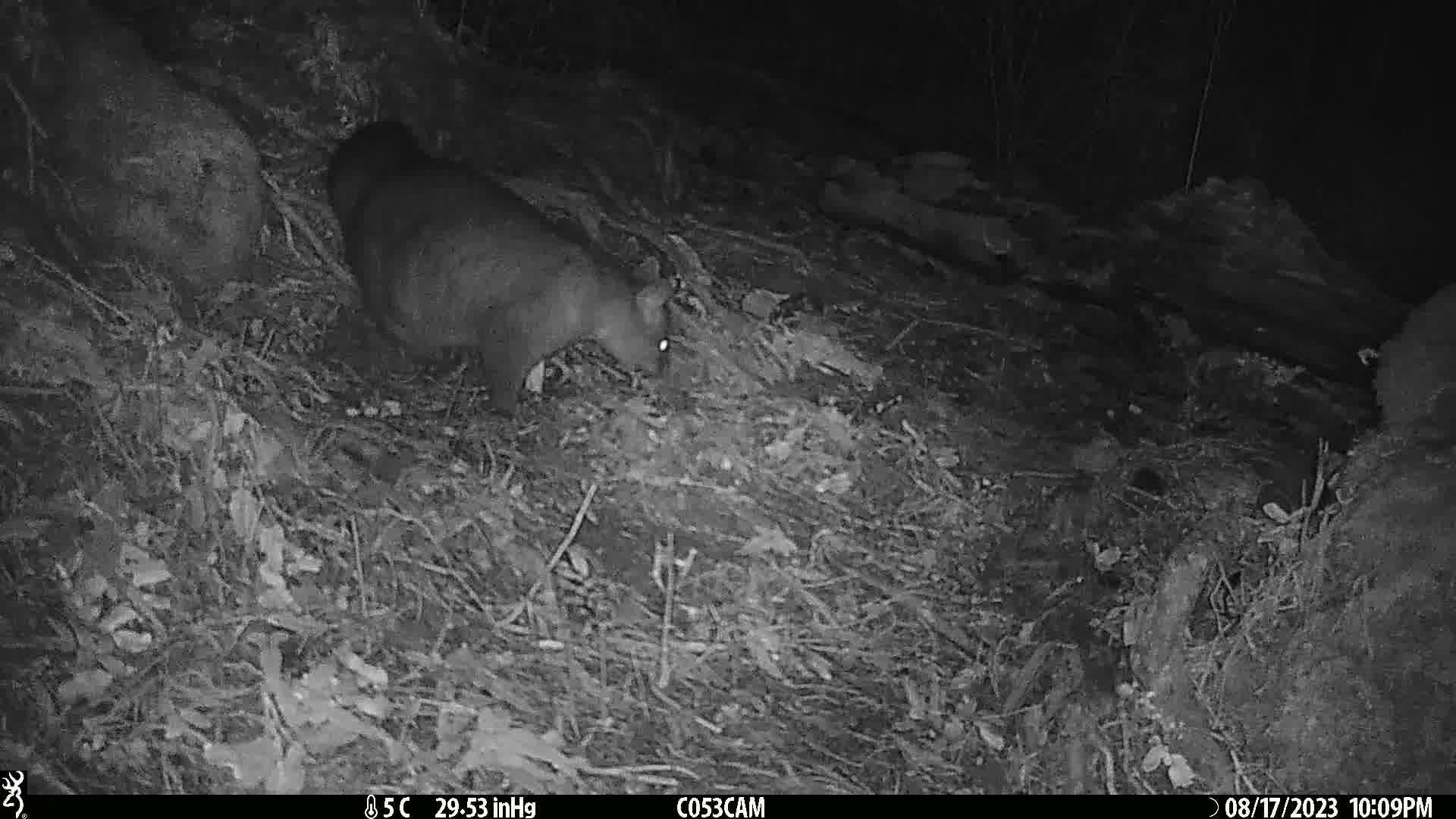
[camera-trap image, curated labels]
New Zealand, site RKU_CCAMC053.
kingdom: Animalia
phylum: Chordata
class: Mammalia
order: Diprotodontia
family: Phalangeridae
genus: Trichosurus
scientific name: Trichosurus vulpecula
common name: common brushtail possum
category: possum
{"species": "possum (common brushtail possum) (Trichosurus vulpecula)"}